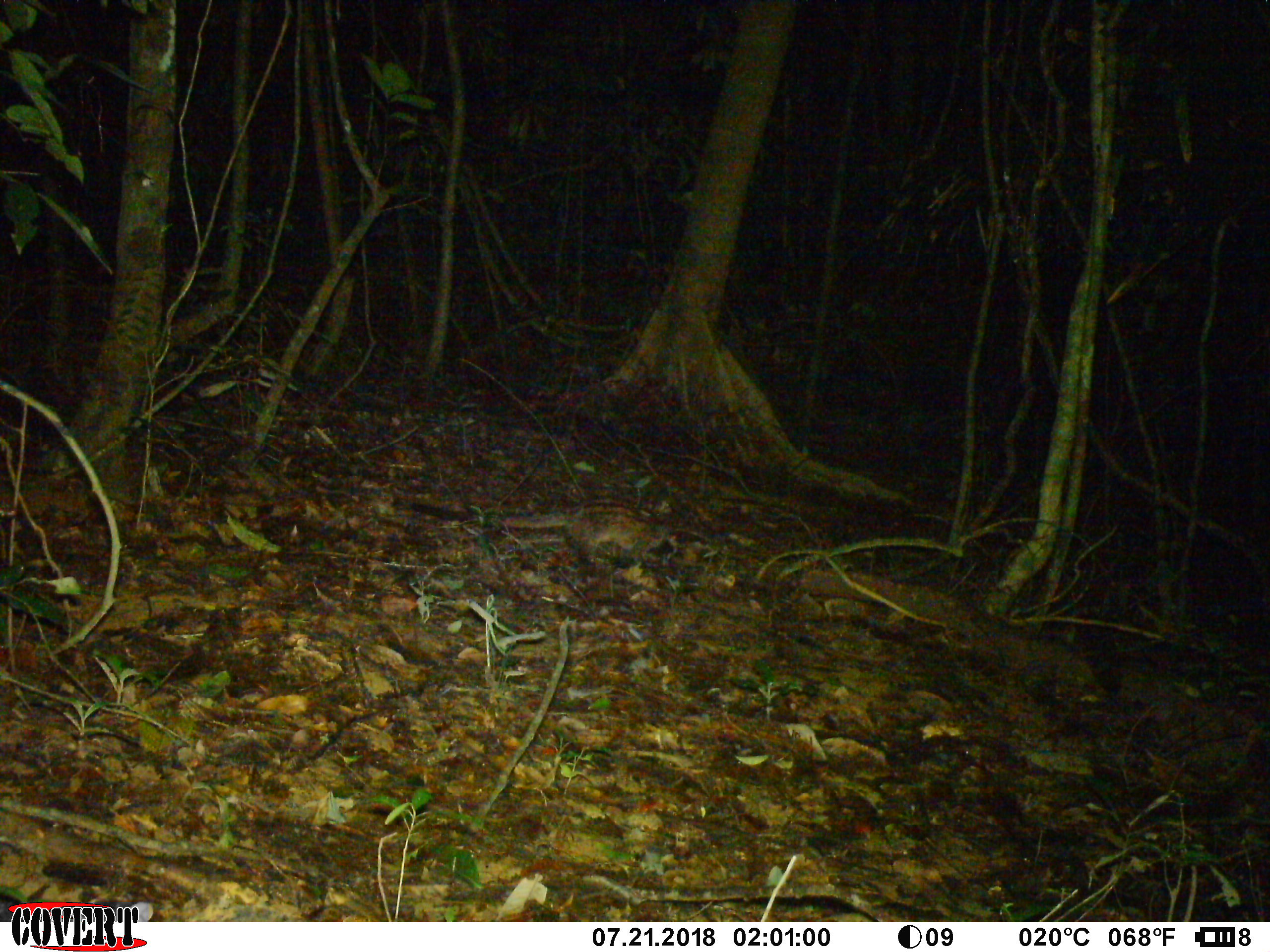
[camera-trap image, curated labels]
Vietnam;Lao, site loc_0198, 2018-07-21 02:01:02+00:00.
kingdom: Animalia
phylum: Chordata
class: Mammalia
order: Carnivora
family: Viverridae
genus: Paradoxurus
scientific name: Paradoxurus hermaphroditus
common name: common palm civet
Common palm civet (Paradoxurus hermaphroditus). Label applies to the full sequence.